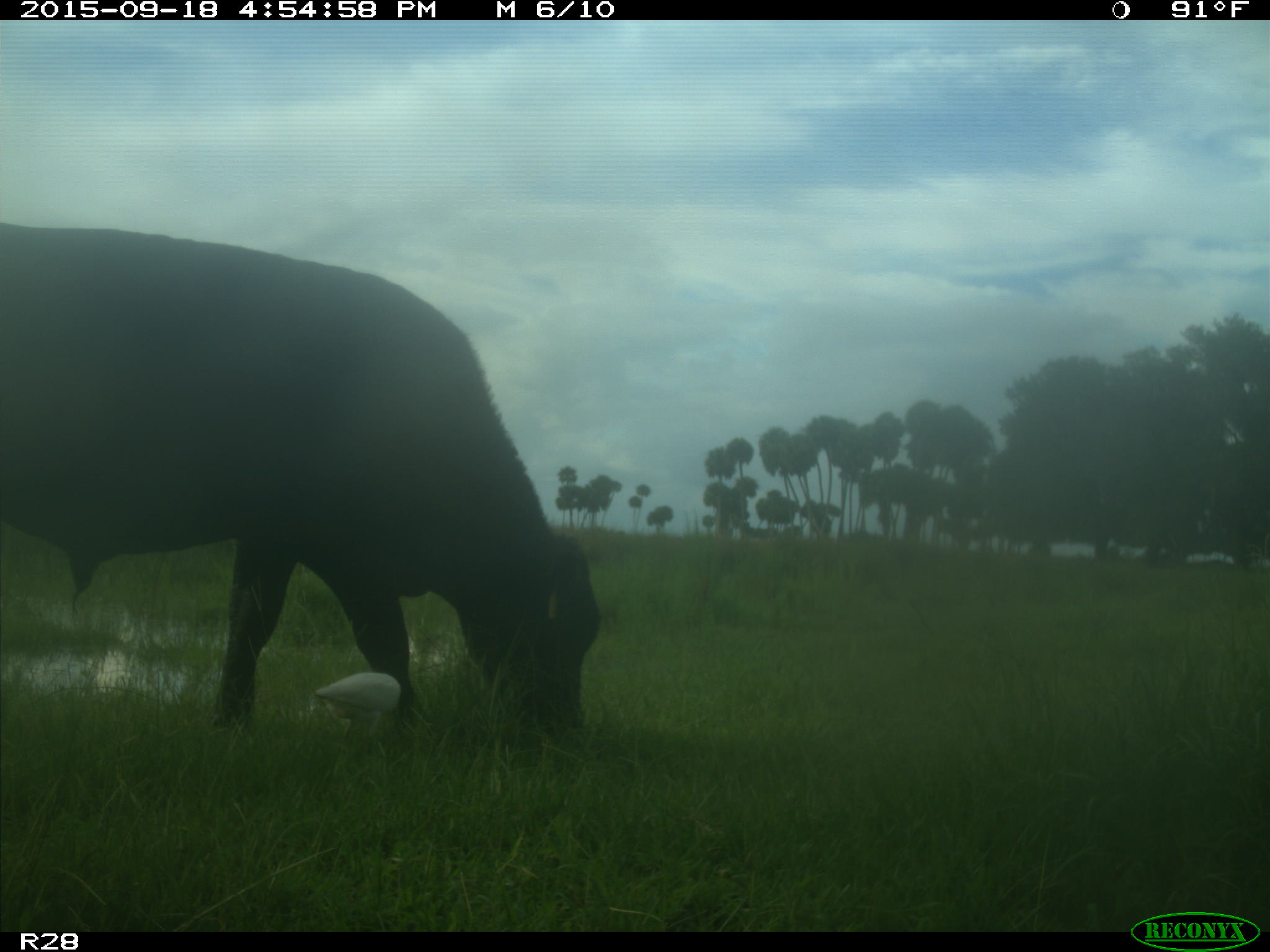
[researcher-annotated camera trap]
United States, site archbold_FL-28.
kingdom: Animalia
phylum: Chordata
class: Mammalia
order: Artiodactyla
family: Bovidae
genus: Bos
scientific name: Bos taurus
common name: domestic cow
Bos taurus (domestic cow).